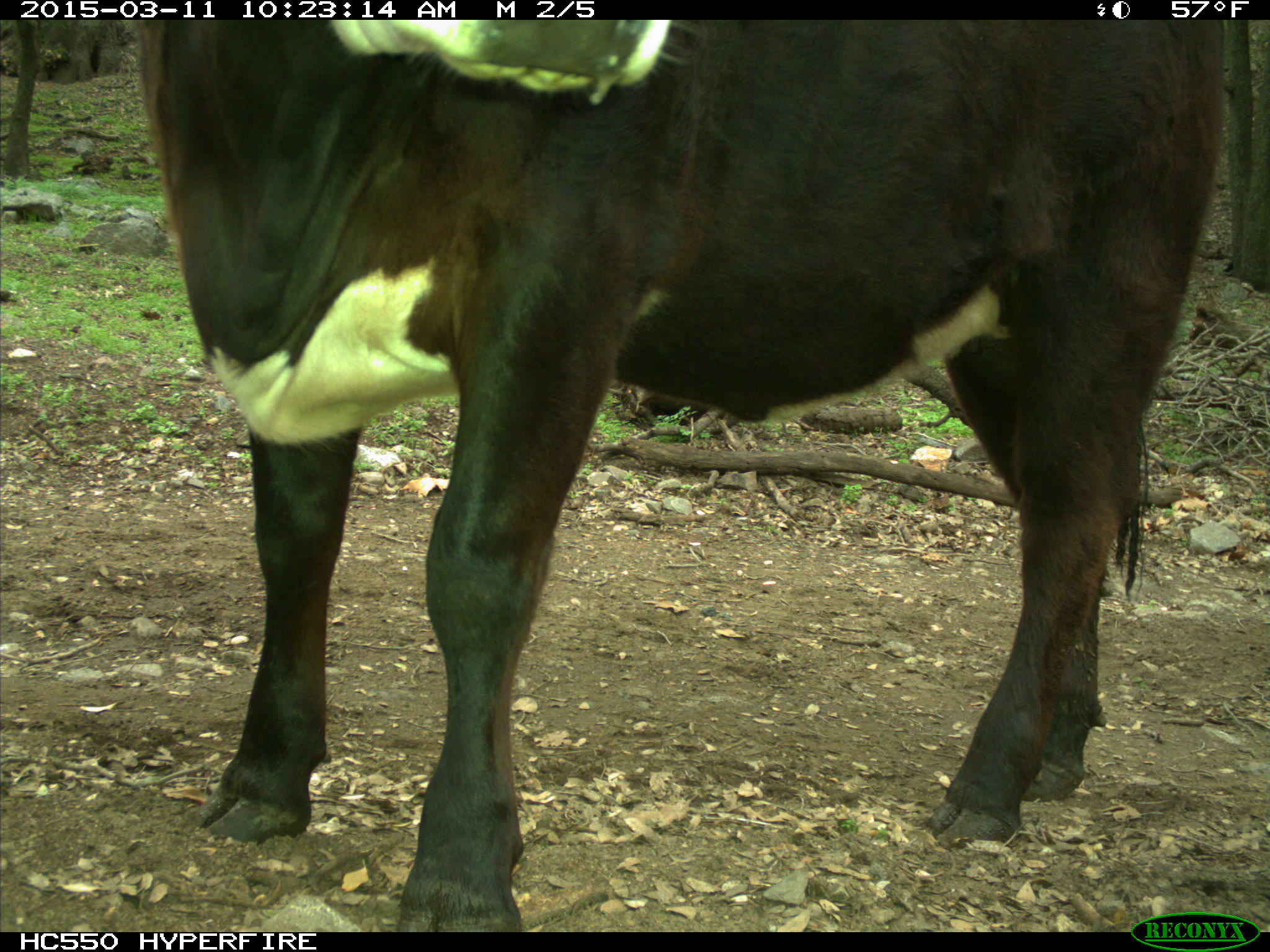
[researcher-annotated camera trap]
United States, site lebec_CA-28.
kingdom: Animalia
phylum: Chordata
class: Mammalia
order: Artiodactyla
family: Bovidae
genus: Bos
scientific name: Bos taurus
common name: domestic cow